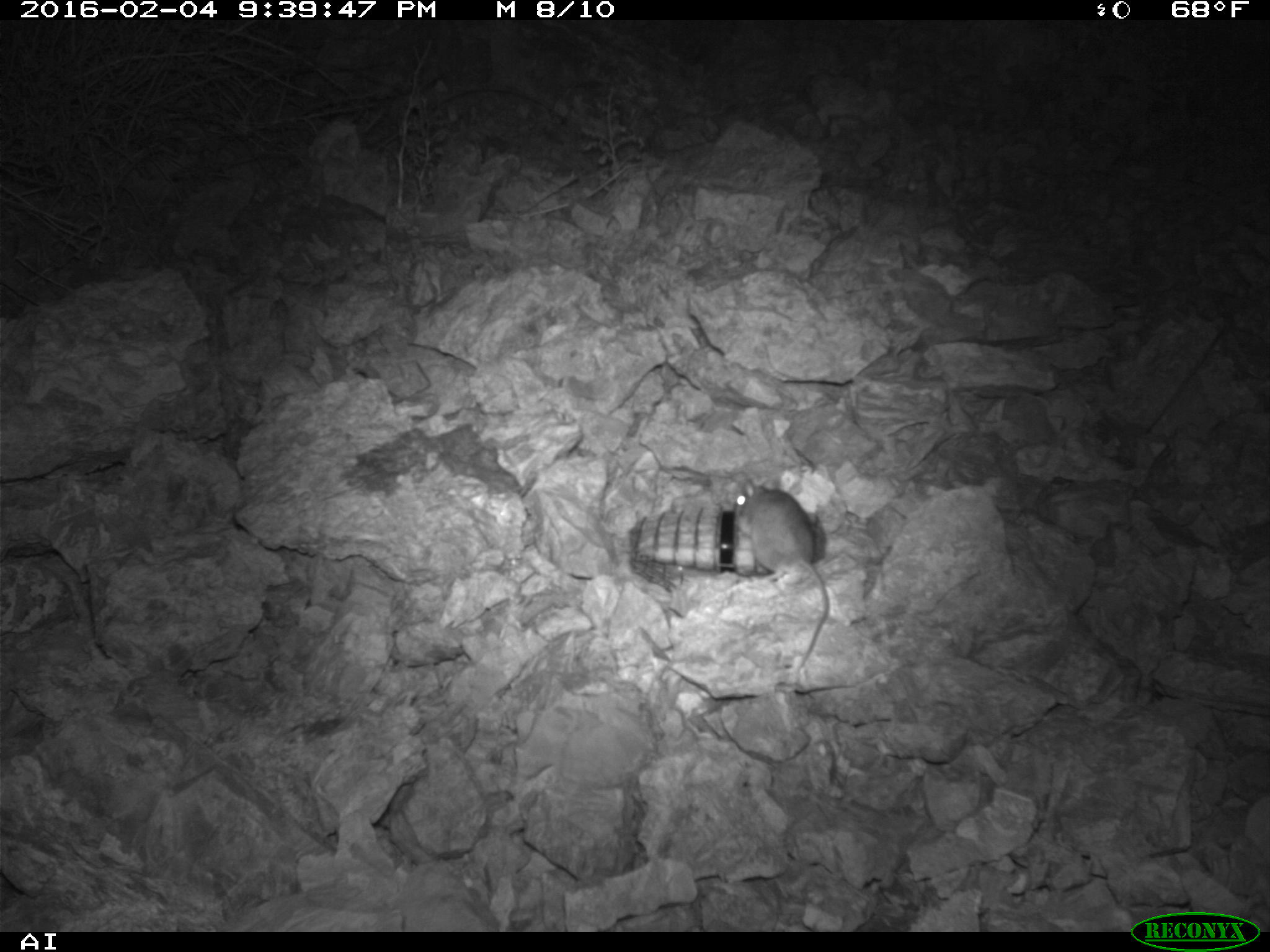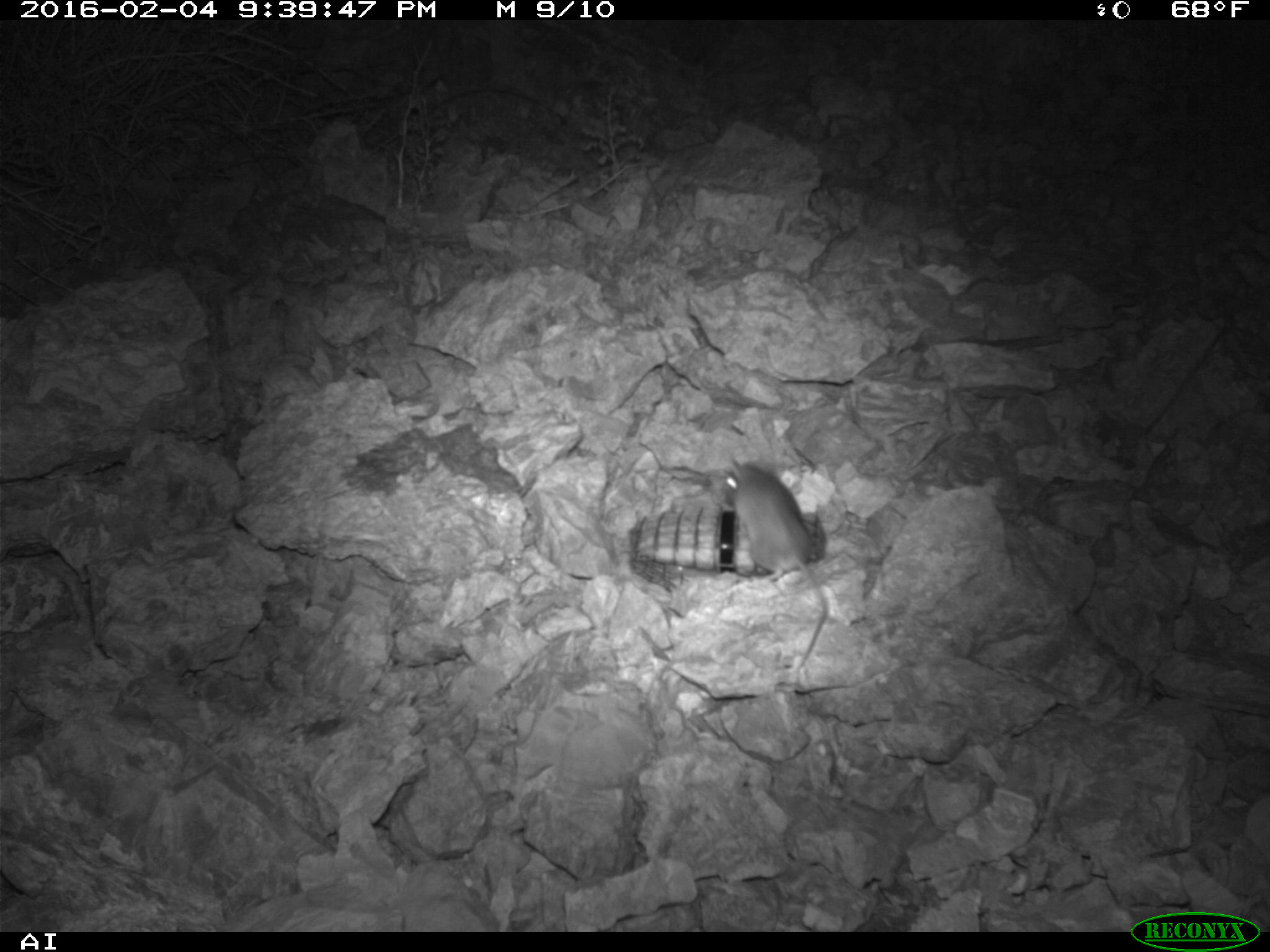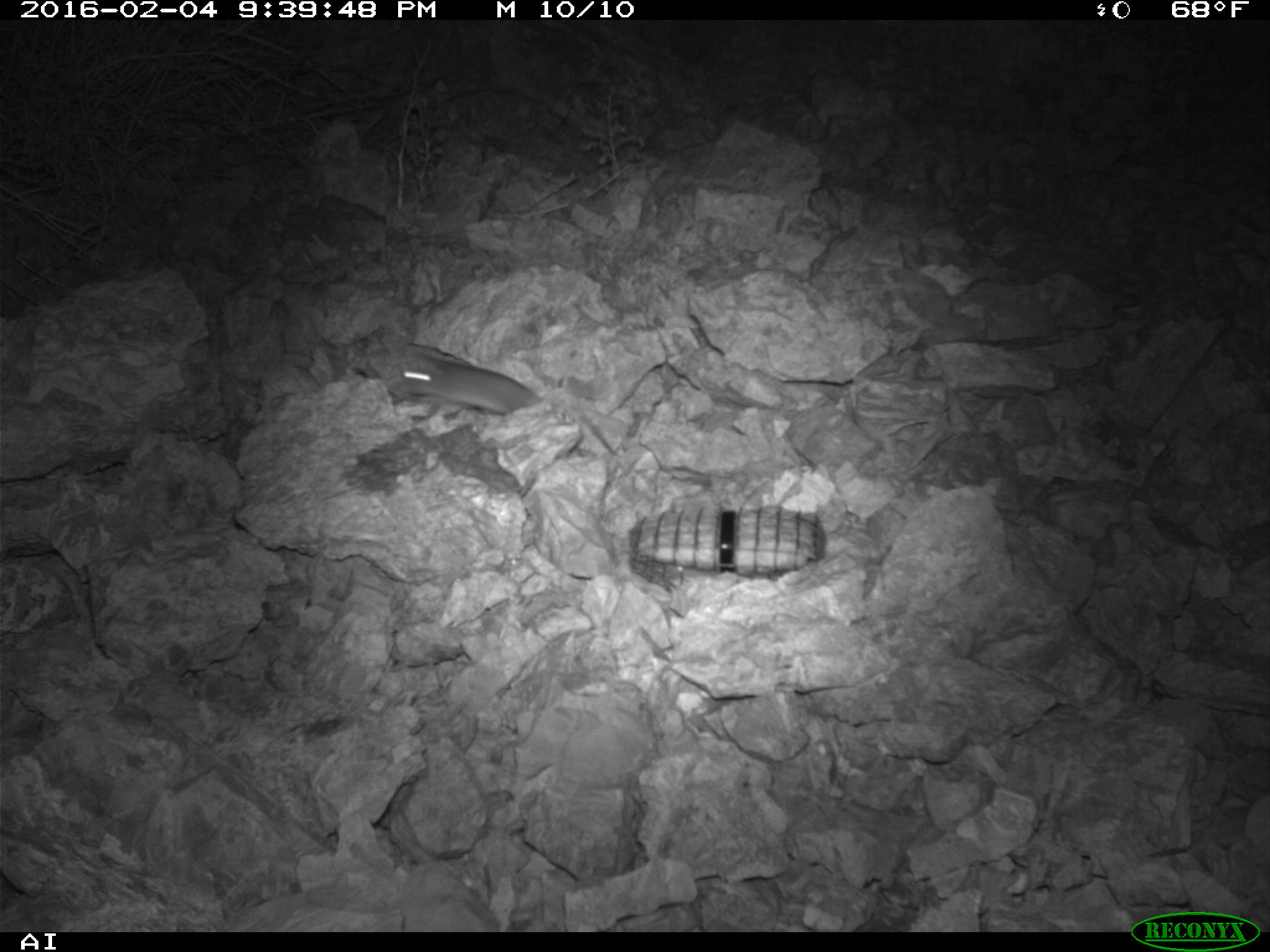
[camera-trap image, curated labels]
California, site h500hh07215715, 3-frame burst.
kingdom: Animalia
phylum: Chordata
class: Mammalia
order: Rodentia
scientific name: Rodentia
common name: rodent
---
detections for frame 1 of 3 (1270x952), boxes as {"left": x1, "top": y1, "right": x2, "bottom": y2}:
rodent: {"left": 733, "top": 478, "right": 829, "bottom": 669}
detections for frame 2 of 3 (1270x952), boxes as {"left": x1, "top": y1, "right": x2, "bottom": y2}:
rodent: {"left": 720, "top": 456, "right": 827, "bottom": 669}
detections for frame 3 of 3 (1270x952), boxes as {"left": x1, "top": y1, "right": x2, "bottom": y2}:
rodent: {"left": 399, "top": 356, "right": 542, "bottom": 424}